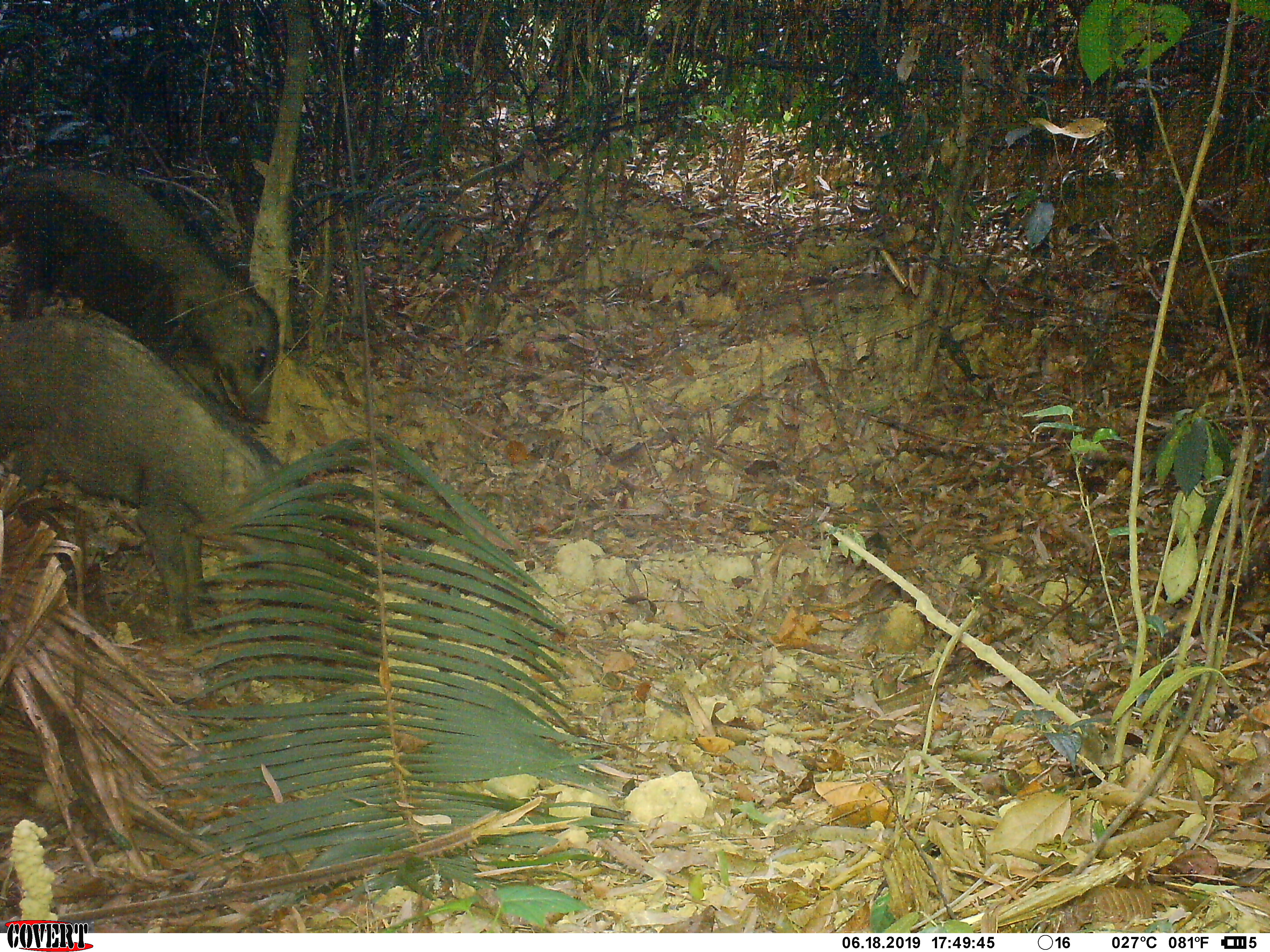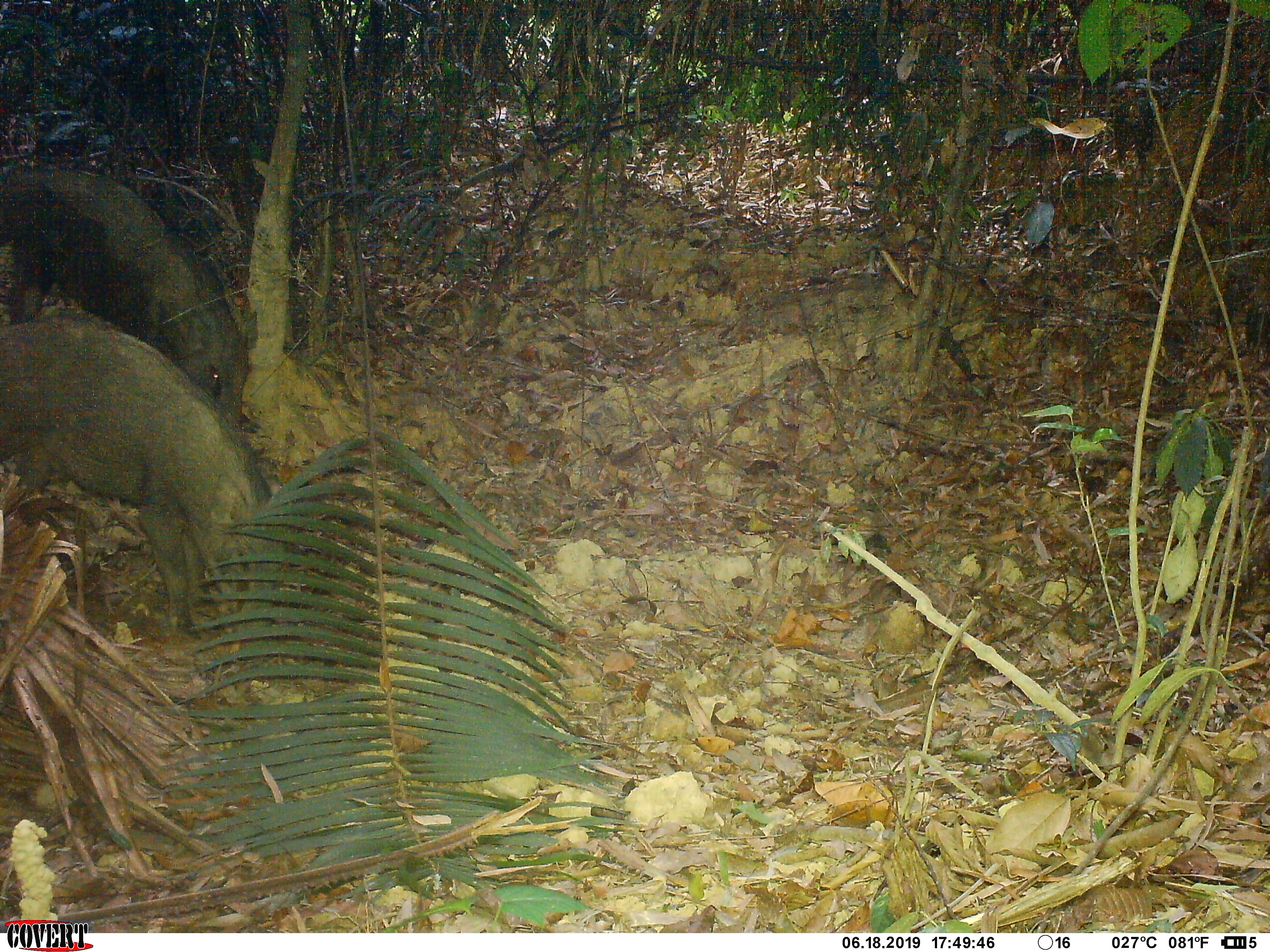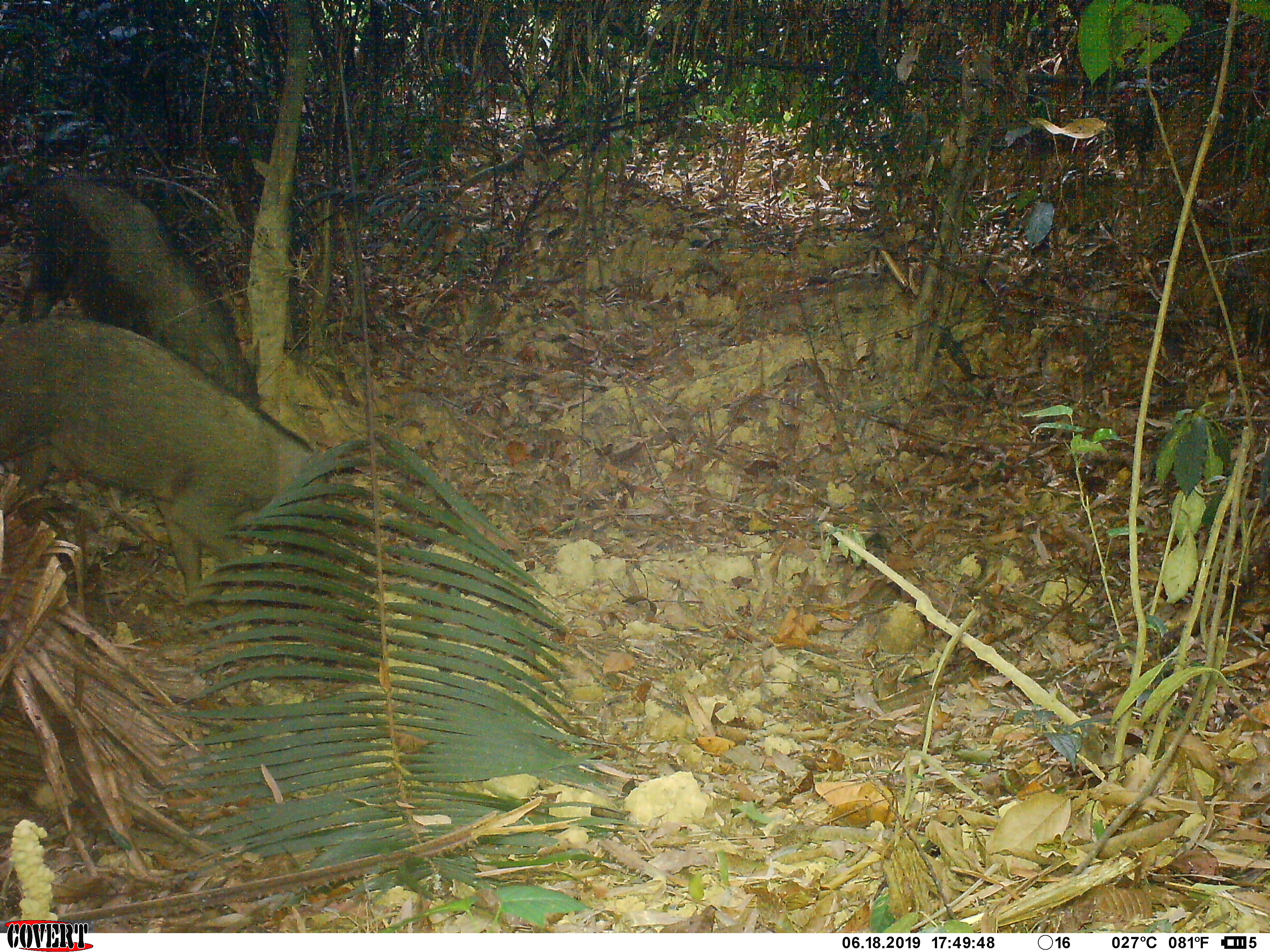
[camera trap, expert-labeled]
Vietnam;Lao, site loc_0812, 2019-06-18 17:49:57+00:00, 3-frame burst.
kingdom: Animalia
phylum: Chordata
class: Mammalia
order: Artiodactyla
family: Suidae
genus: Sus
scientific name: Sus scrofa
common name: eurasian wild pig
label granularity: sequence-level